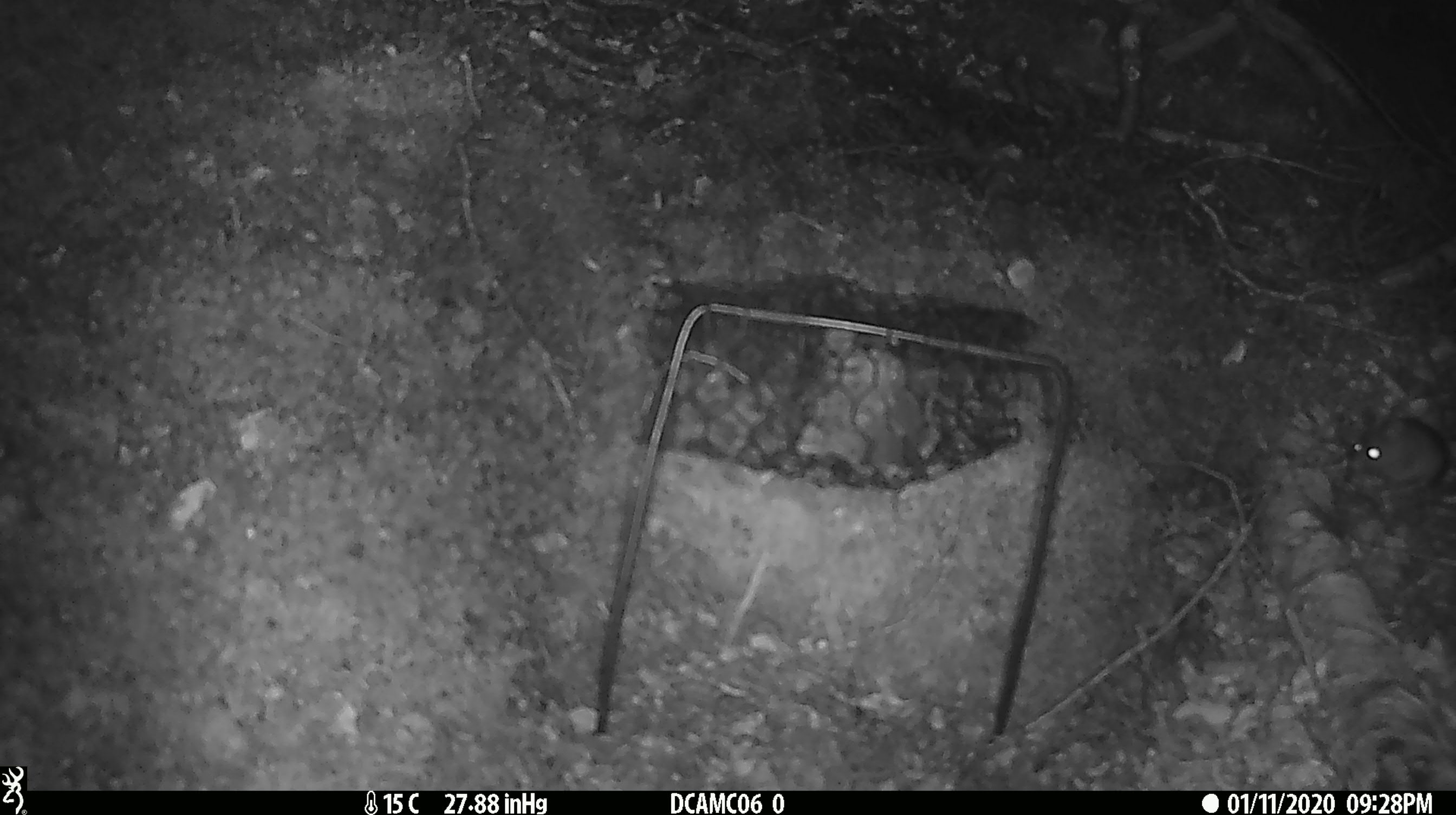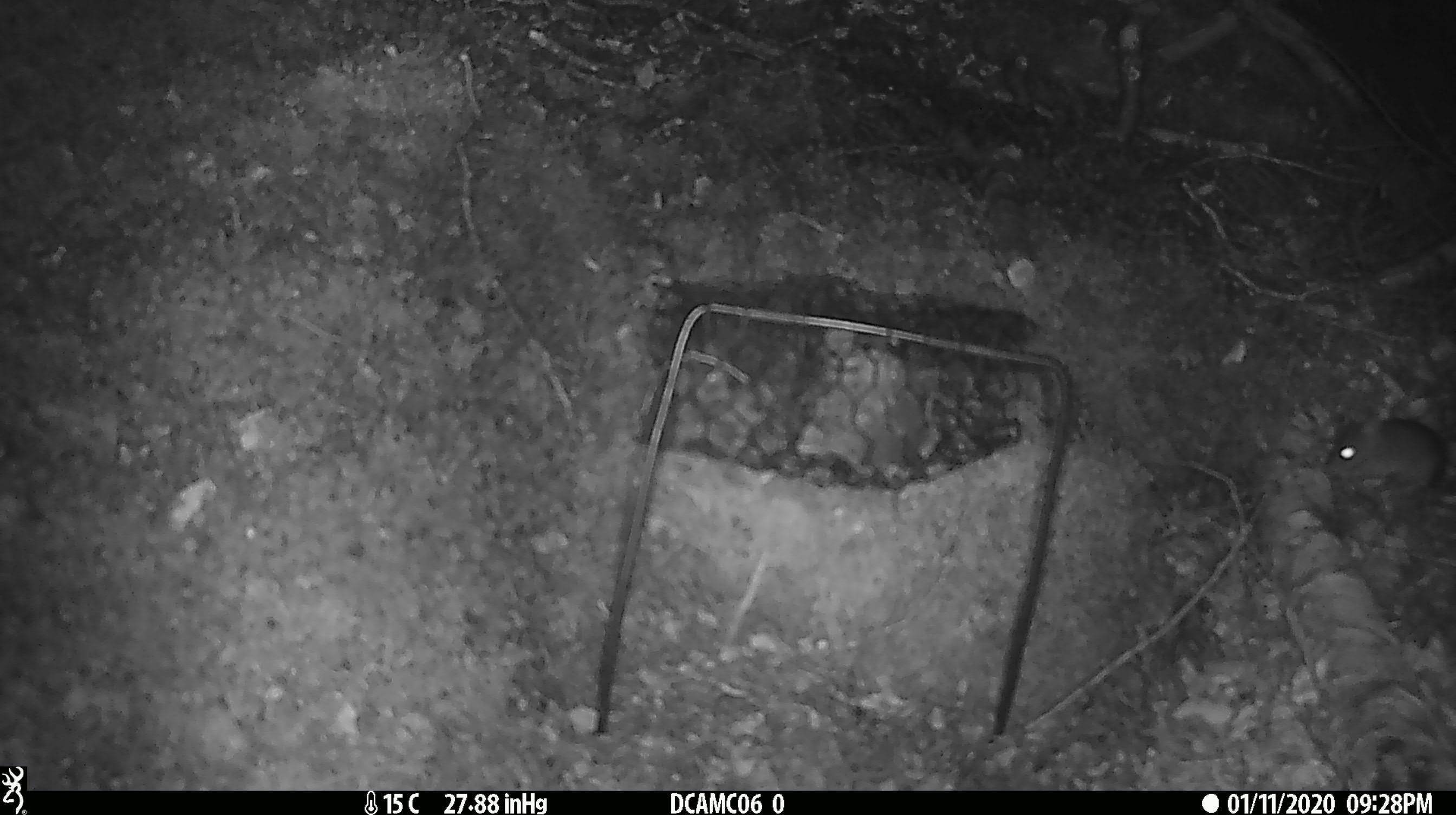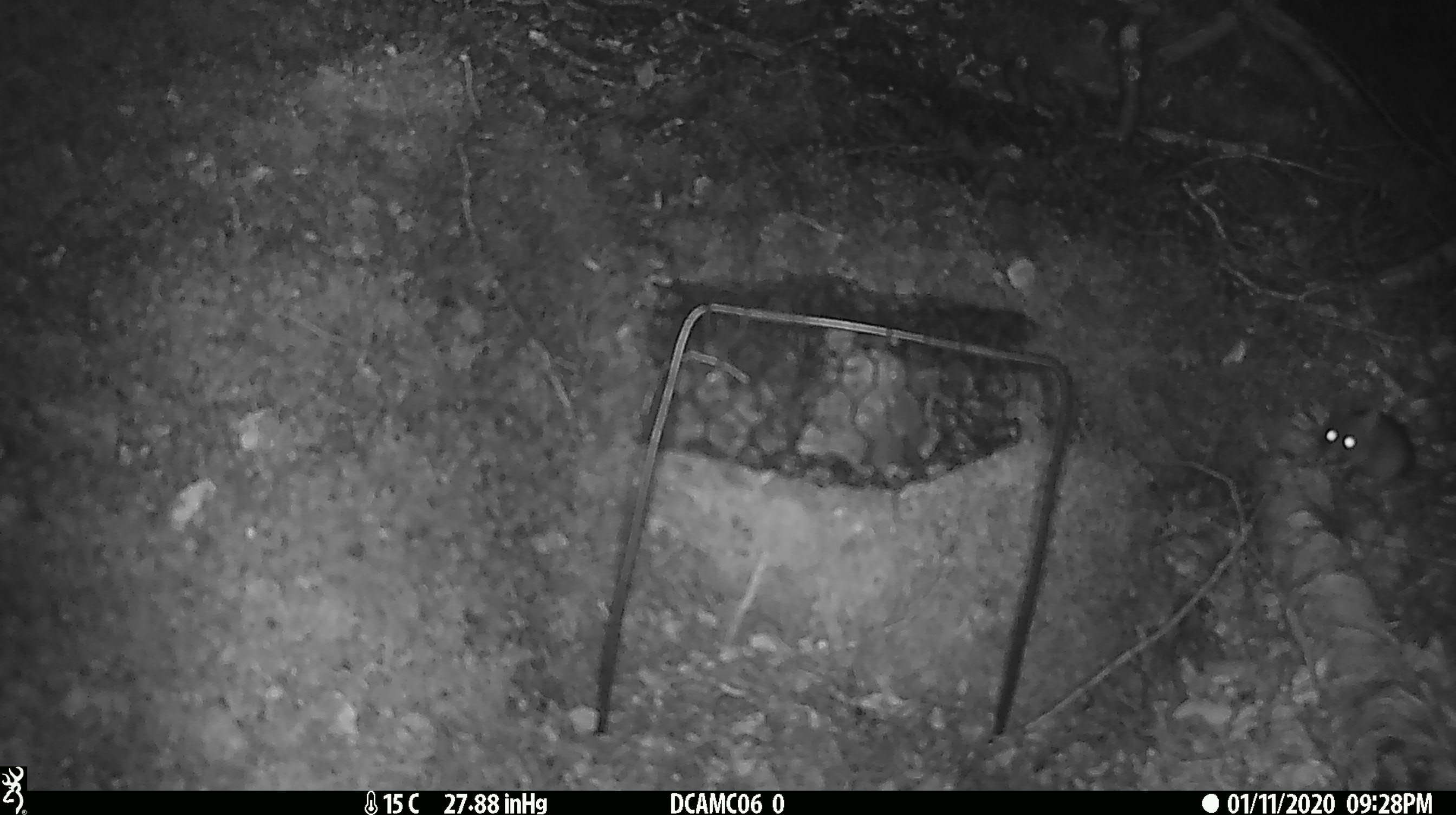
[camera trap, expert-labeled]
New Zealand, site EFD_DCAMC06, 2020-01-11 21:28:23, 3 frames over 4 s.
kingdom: Animalia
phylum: Chordata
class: Mammalia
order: Rodentia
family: Muridae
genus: Mus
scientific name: Mus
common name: mouse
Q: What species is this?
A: Mouse (Mus).